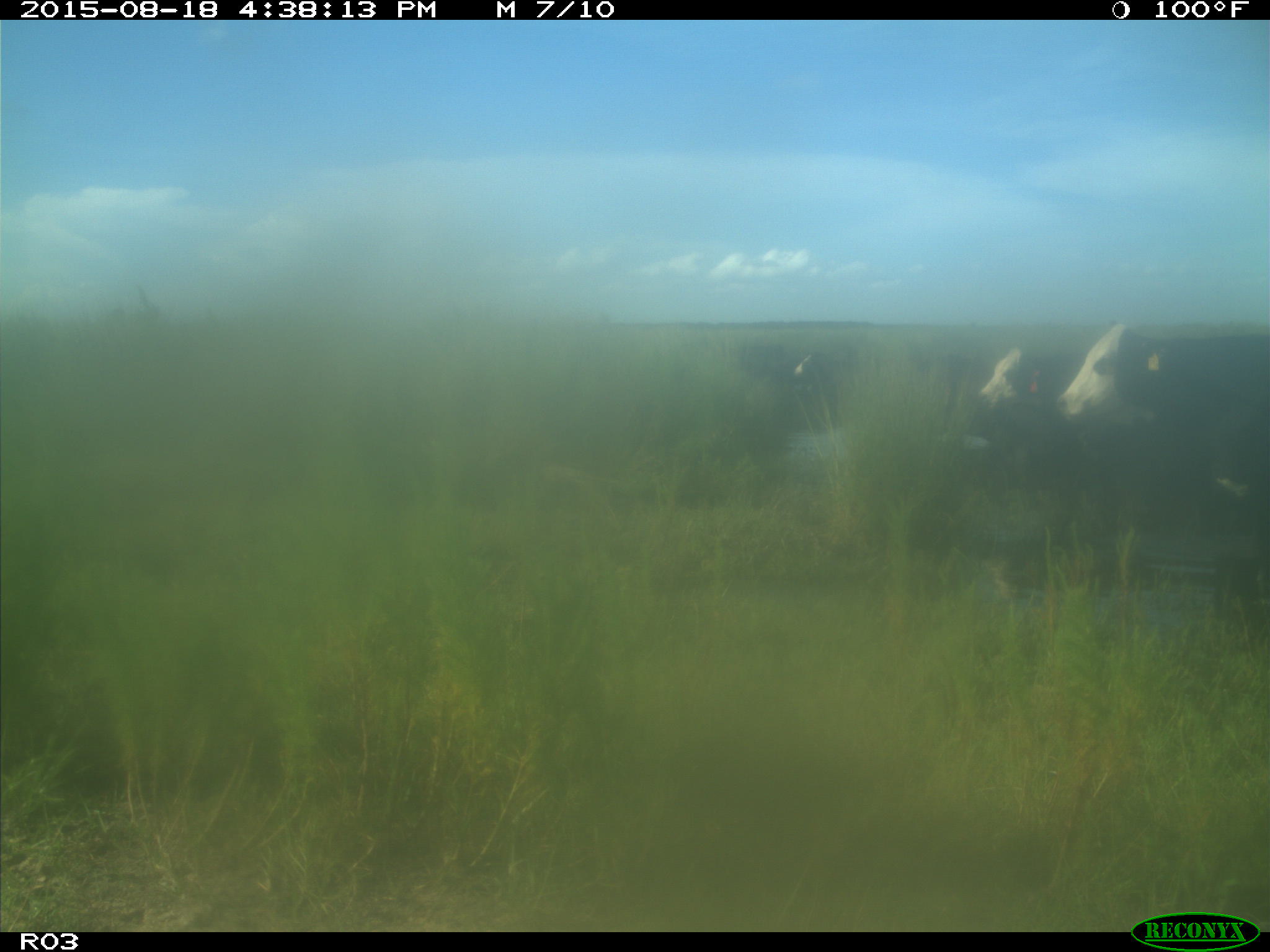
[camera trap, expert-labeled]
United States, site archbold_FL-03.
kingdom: Animalia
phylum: Chordata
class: Mammalia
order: Artiodactyla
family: Bovidae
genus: Bos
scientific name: Bos taurus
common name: domestic cow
Bos taurus (domestic cow).